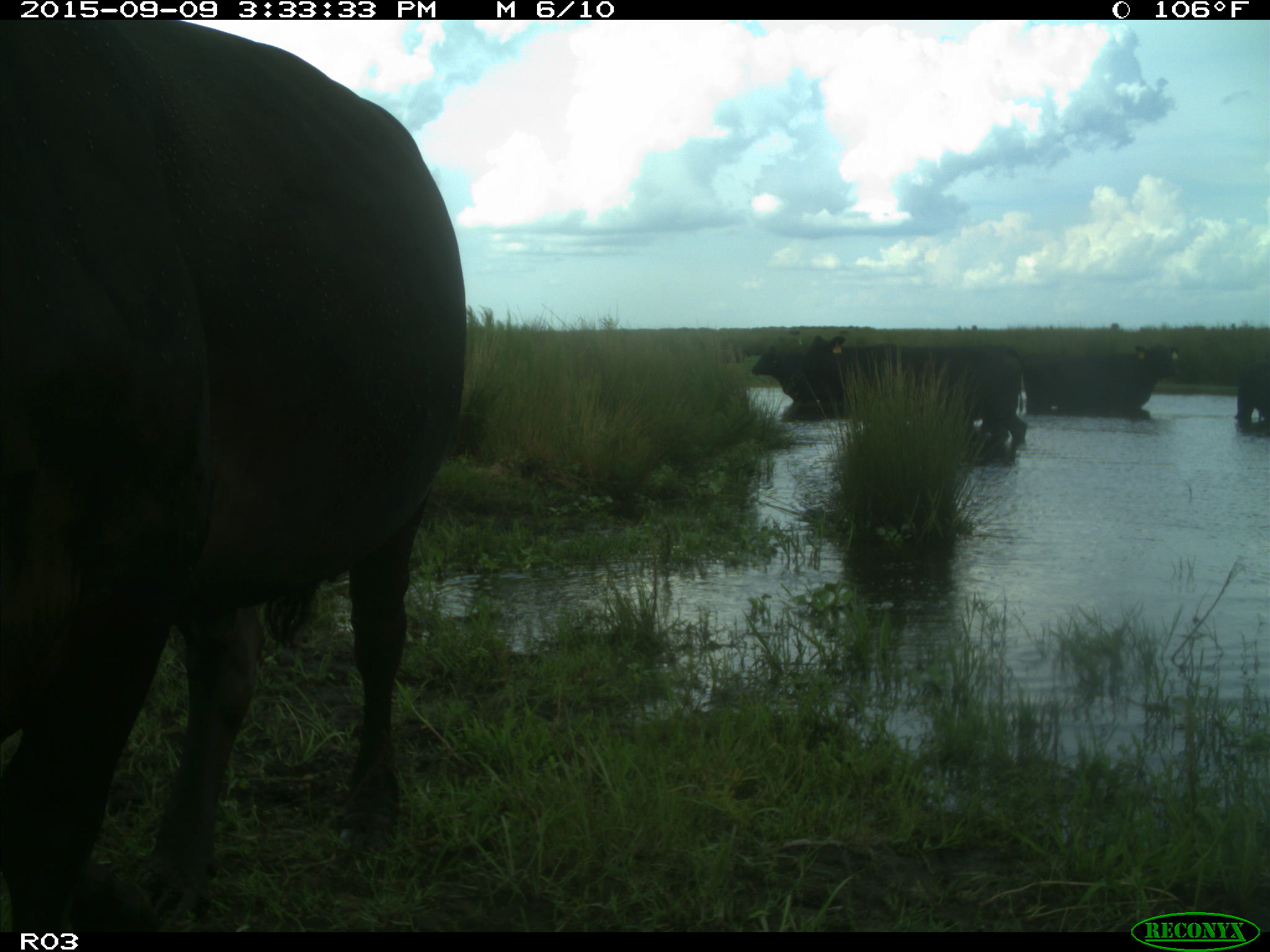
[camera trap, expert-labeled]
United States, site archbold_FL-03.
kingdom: Animalia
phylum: Chordata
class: Mammalia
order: Artiodactyla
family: Bovidae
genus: Bos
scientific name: Bos taurus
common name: domestic cow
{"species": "Bos taurus (domestic cow)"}